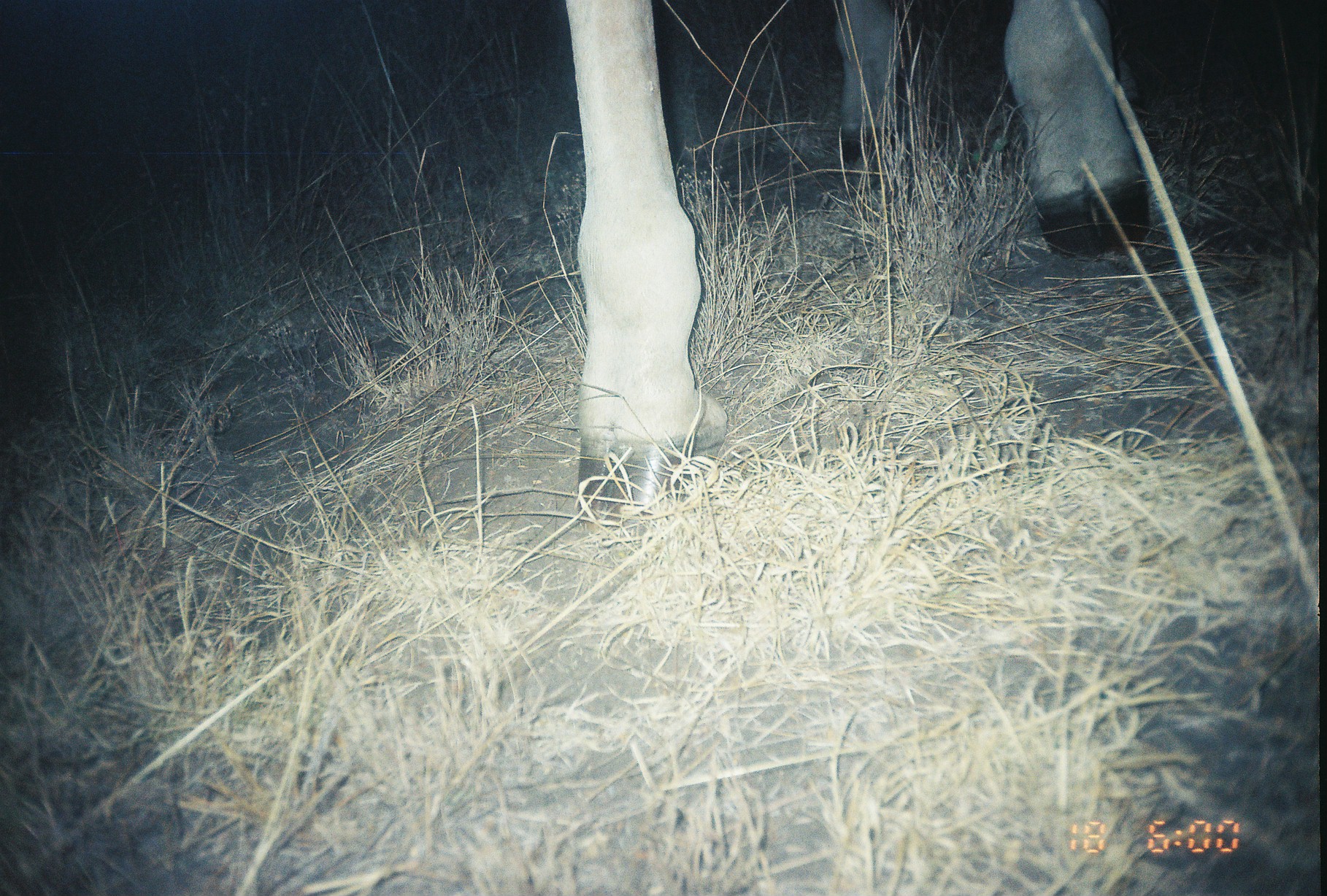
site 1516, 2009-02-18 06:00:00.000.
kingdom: Animalia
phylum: Chordata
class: Mammalia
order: Artiodactyla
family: Giraffidae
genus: Giraffa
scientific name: Giraffa camelopardalis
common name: giraffe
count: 1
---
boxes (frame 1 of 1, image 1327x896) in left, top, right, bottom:
giraffa camelopardalis: 562, 0, 1144, 527